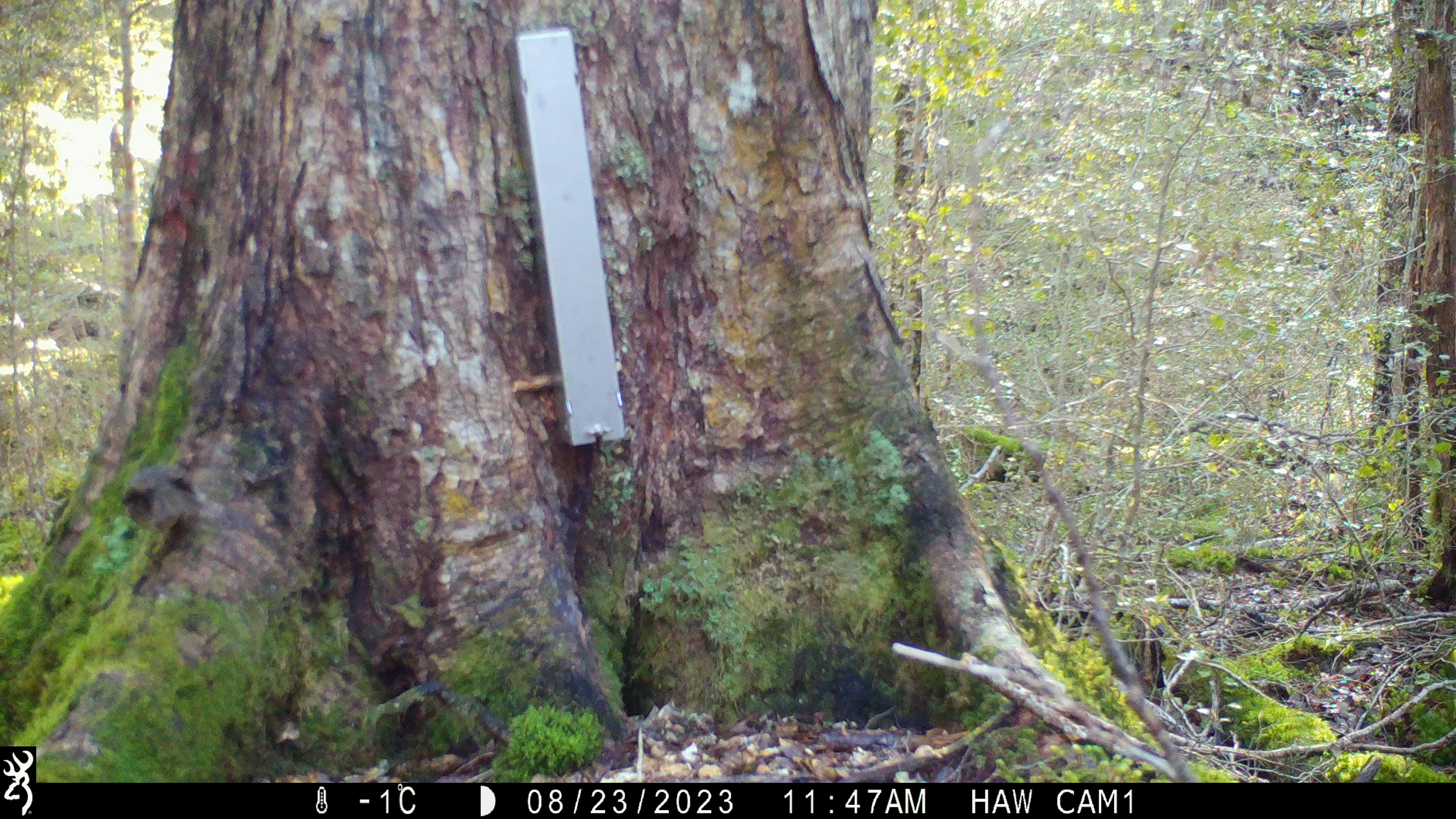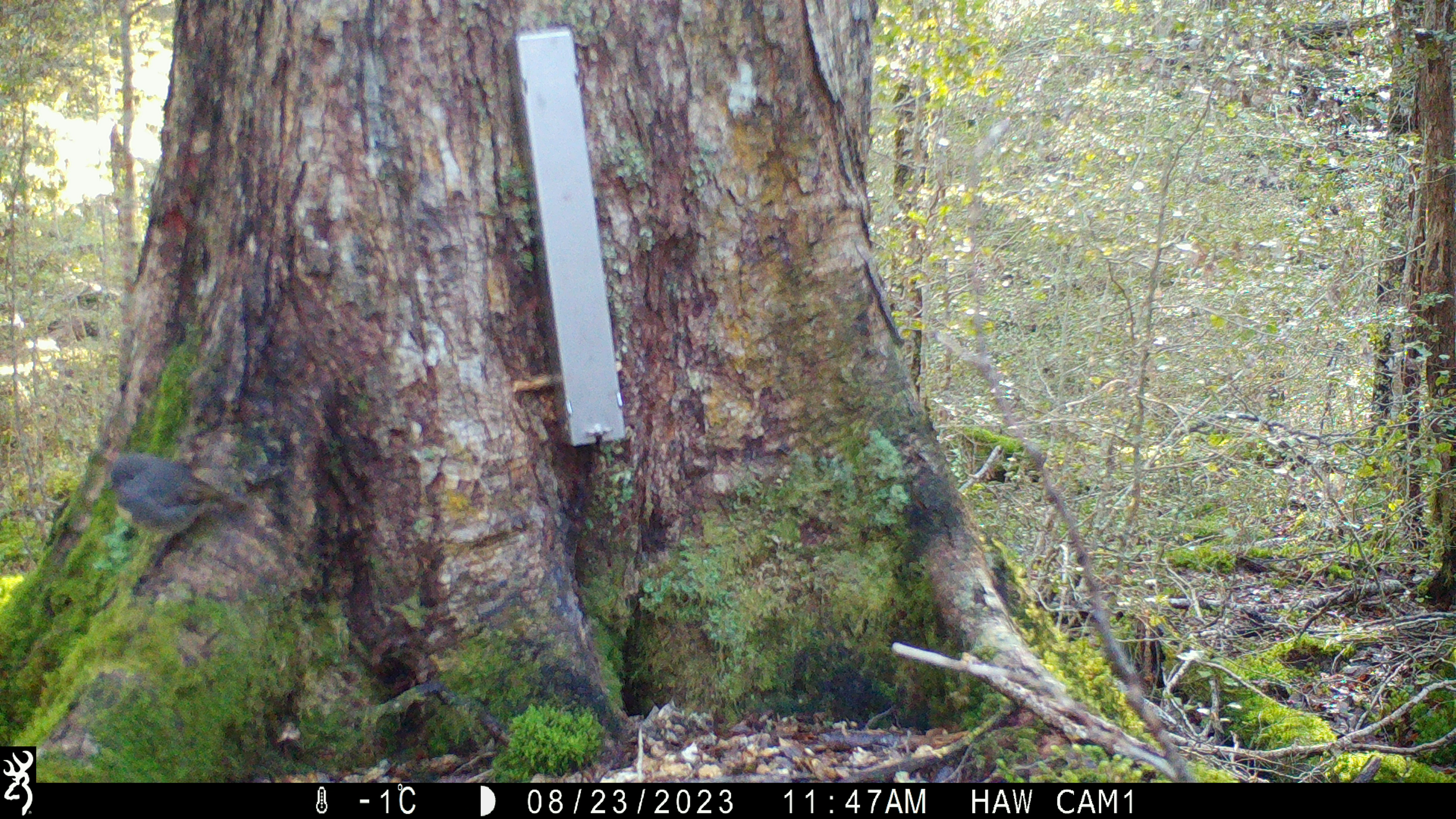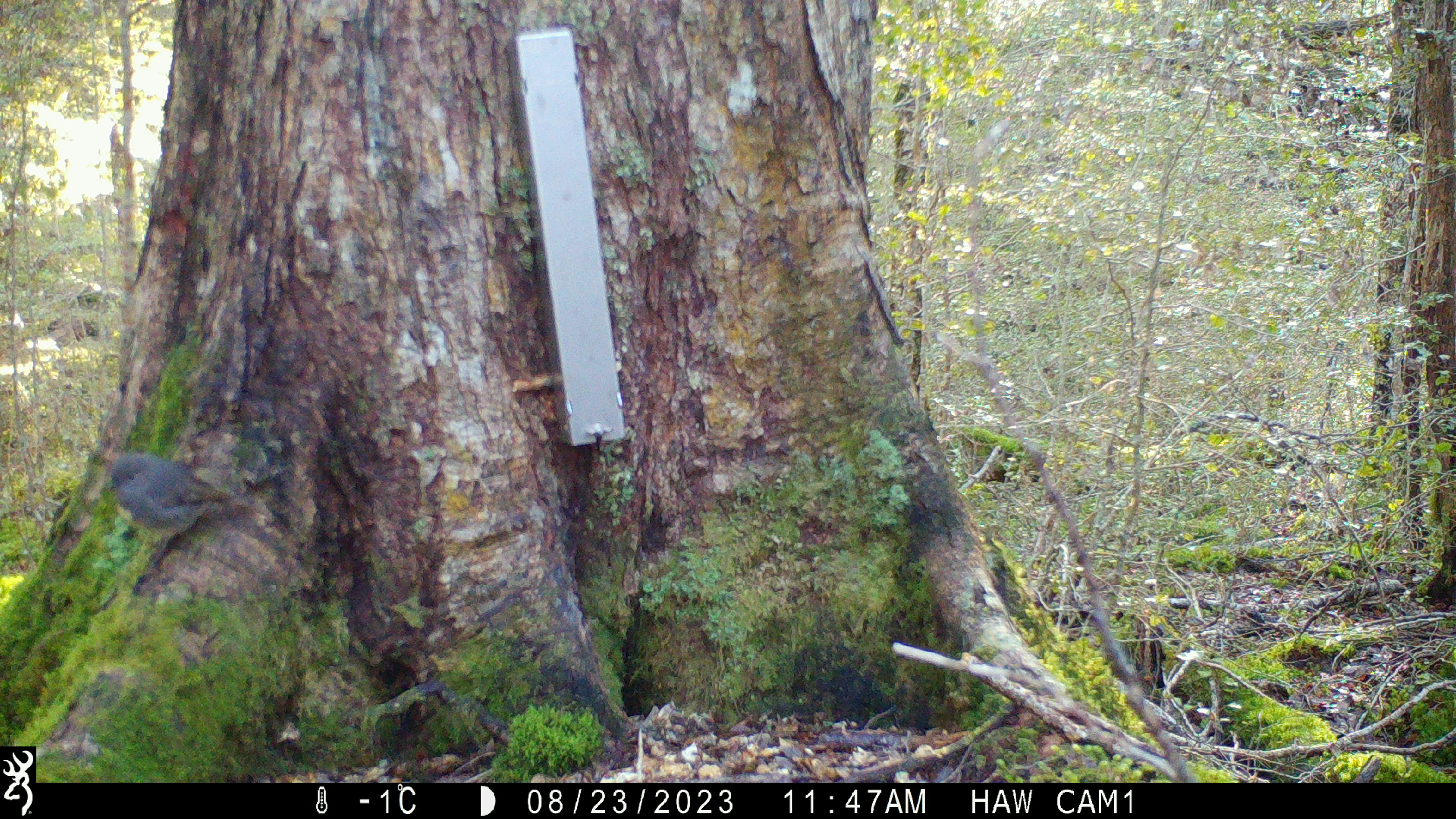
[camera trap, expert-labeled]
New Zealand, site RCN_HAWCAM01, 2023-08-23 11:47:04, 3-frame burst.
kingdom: Animalia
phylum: Chordata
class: Aves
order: Passeriformes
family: Petroicidae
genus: Petroica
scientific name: Petroica australis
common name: new zealand robin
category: robin